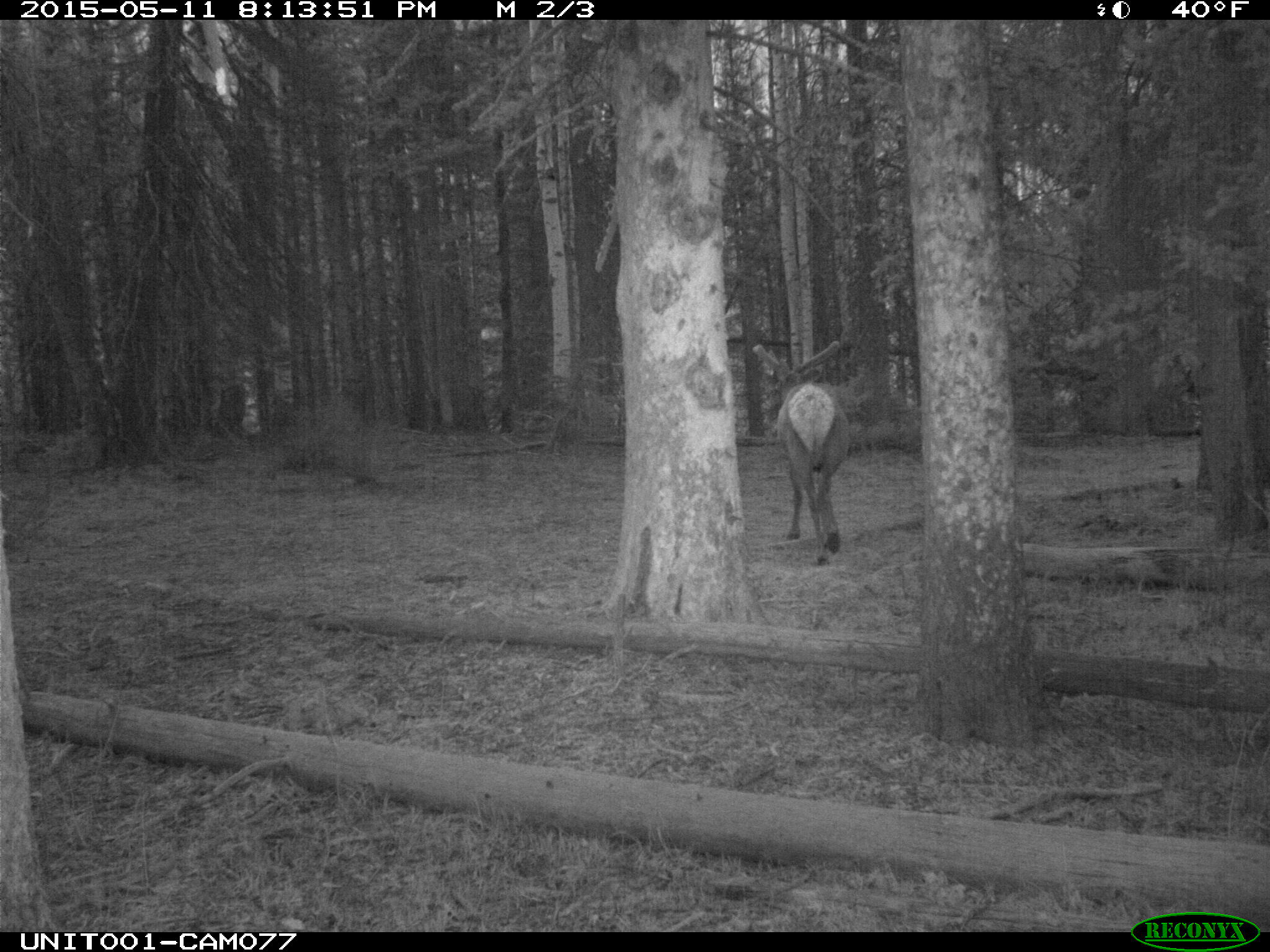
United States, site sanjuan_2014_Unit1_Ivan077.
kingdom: Animalia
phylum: Chordata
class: Mammalia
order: Artiodactyla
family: Cervidae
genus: Cervus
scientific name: Cervus elaphus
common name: red deer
Cervus elaphus (red deer).